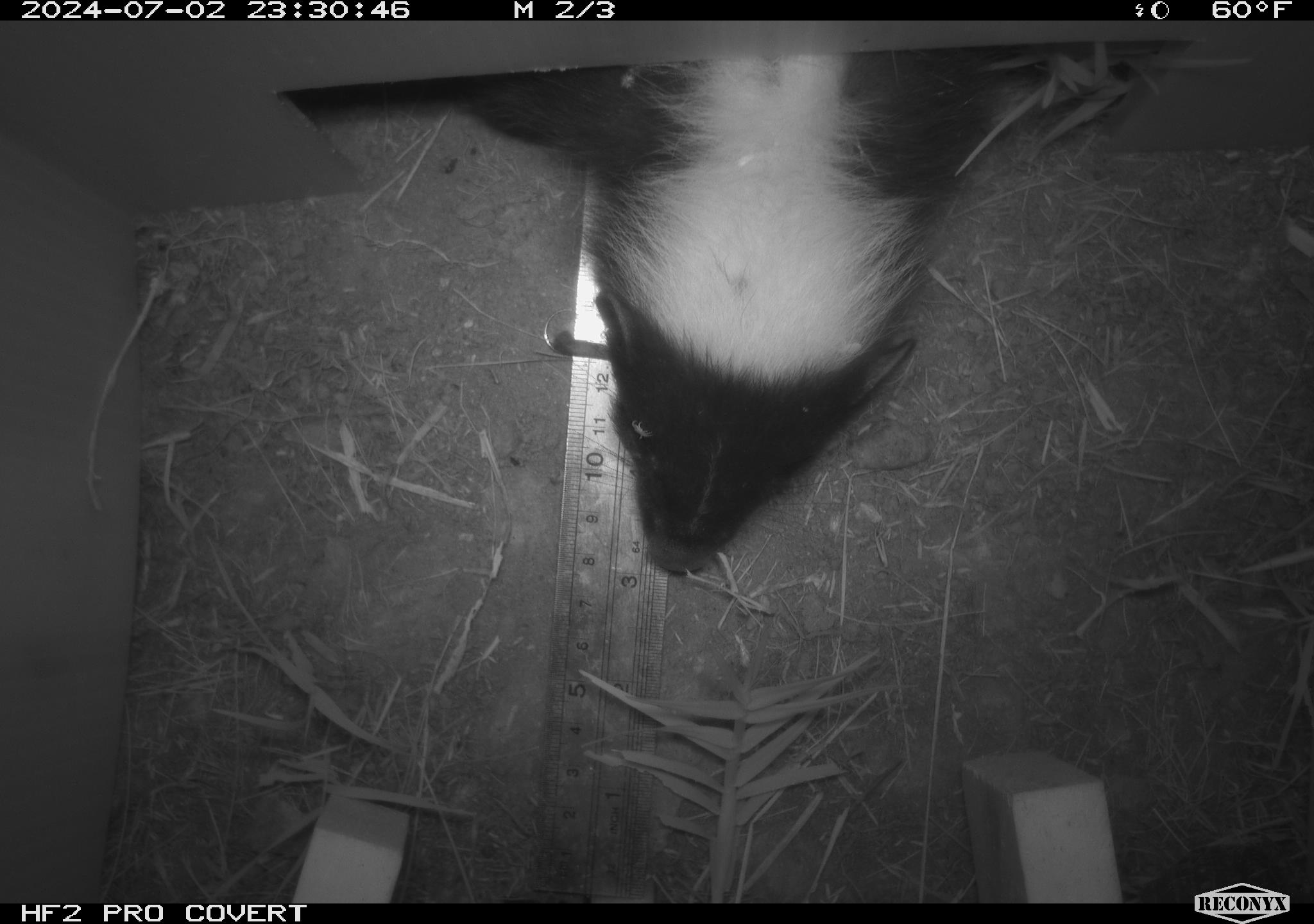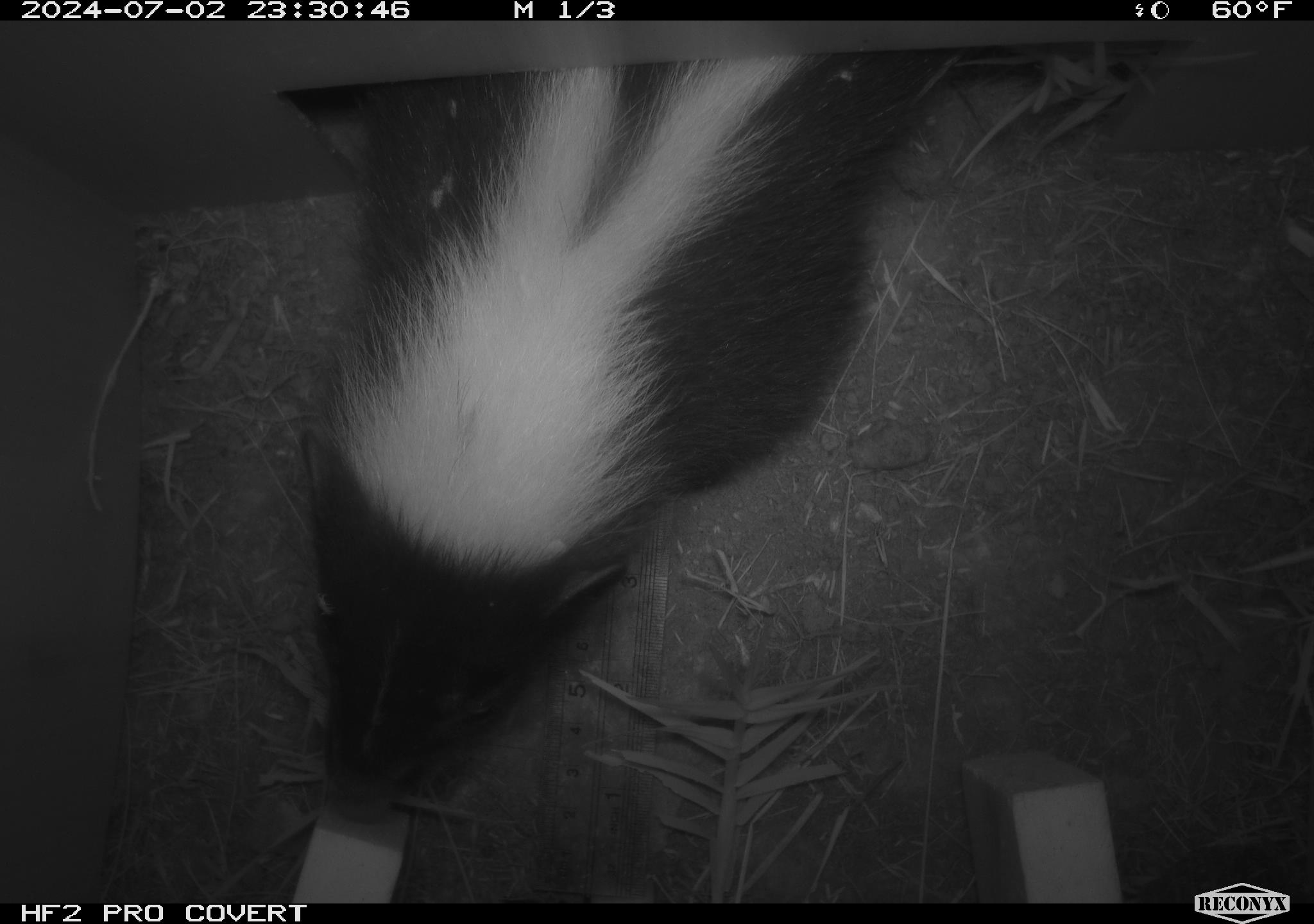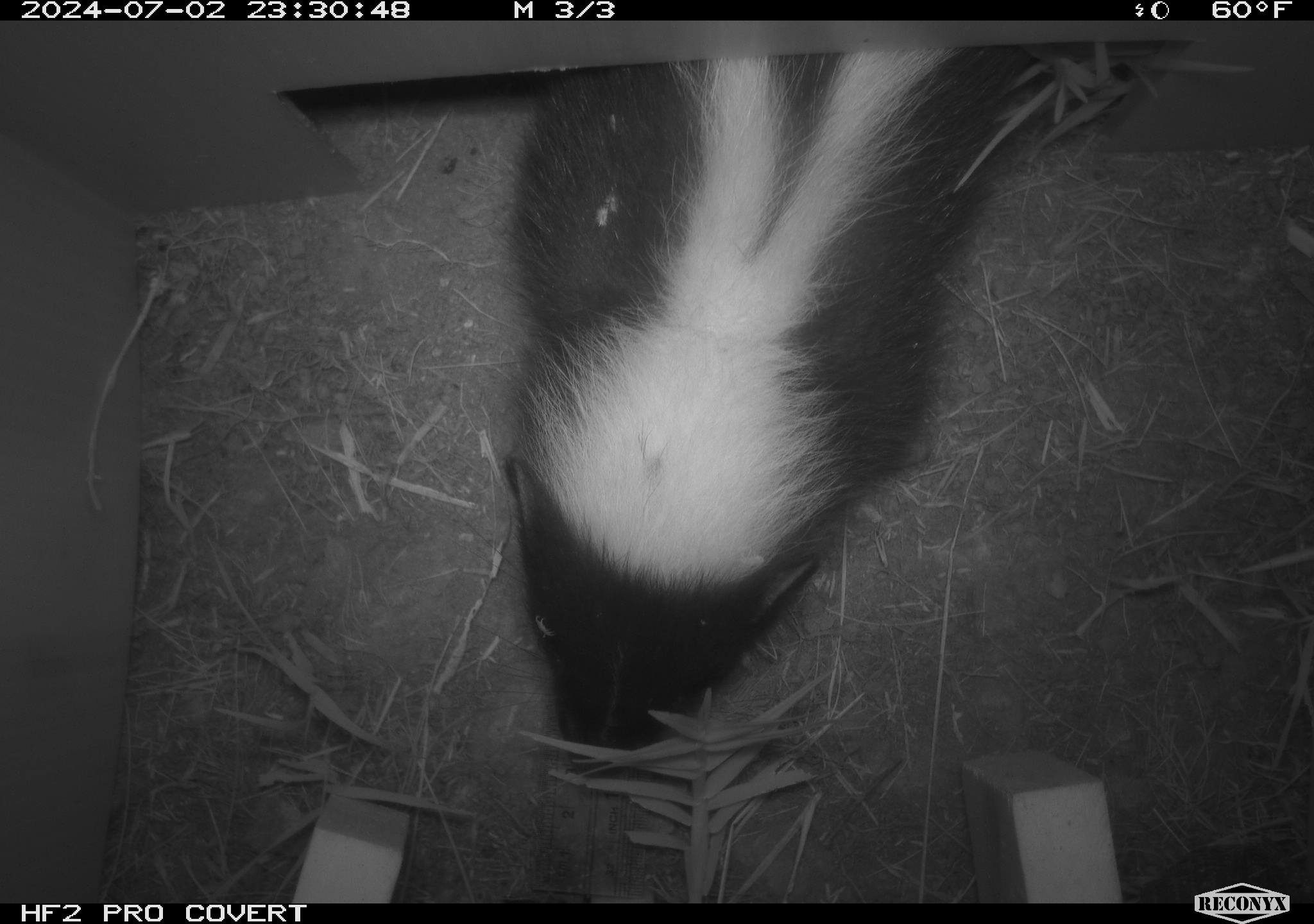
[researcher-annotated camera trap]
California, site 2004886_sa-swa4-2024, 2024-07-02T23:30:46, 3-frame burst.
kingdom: Animalia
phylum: Chordata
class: Mammalia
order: Carnivora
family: Mephitidae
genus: Mephitis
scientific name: Mephitis mephitis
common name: striped skunk